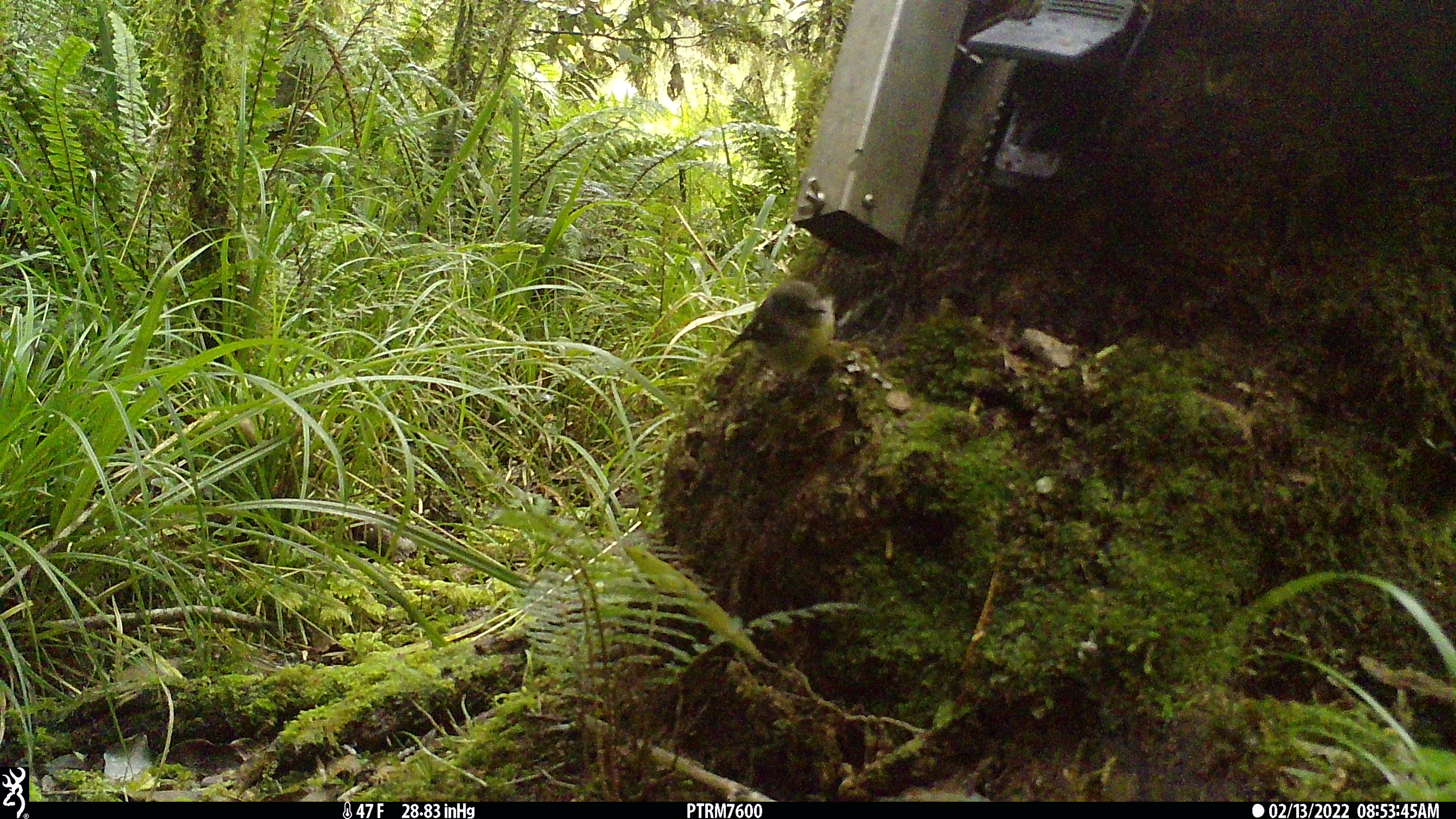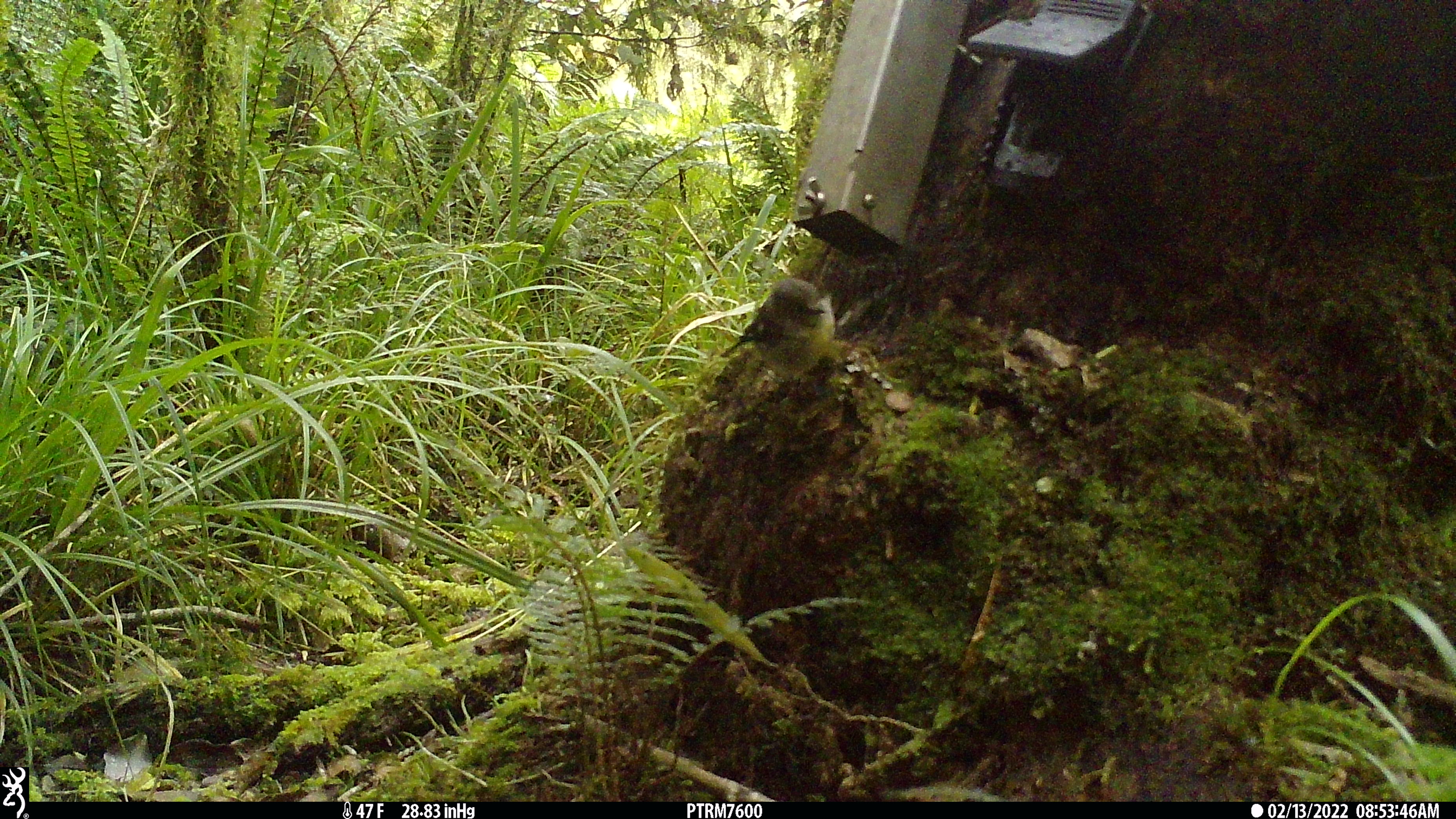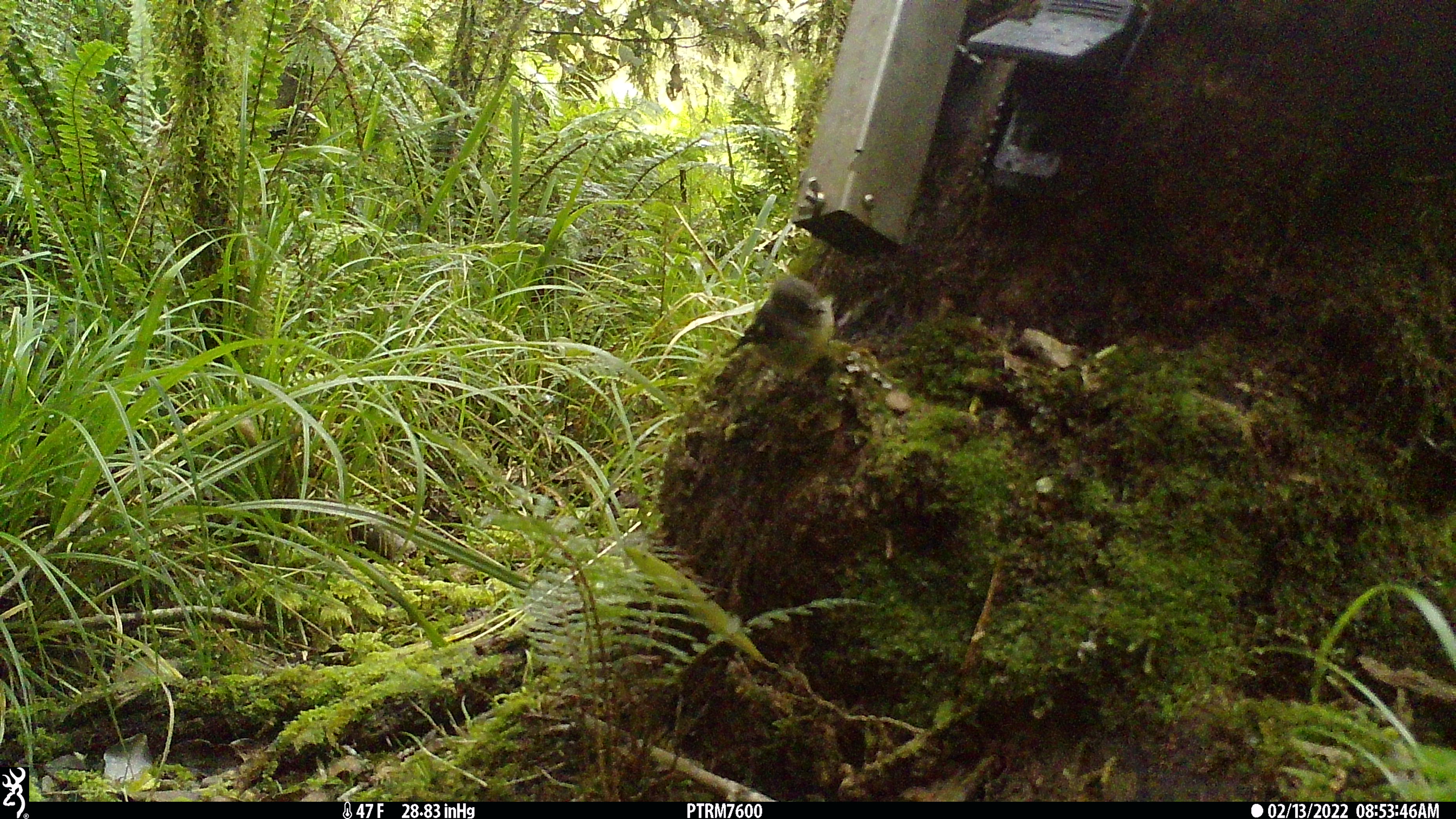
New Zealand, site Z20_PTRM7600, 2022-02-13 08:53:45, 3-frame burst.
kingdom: Animalia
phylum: Chordata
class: Aves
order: Passeriformes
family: Petroicidae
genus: Petroica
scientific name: Petroica macrocephala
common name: tomtit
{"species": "tomtit (Petroica macrocephala)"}